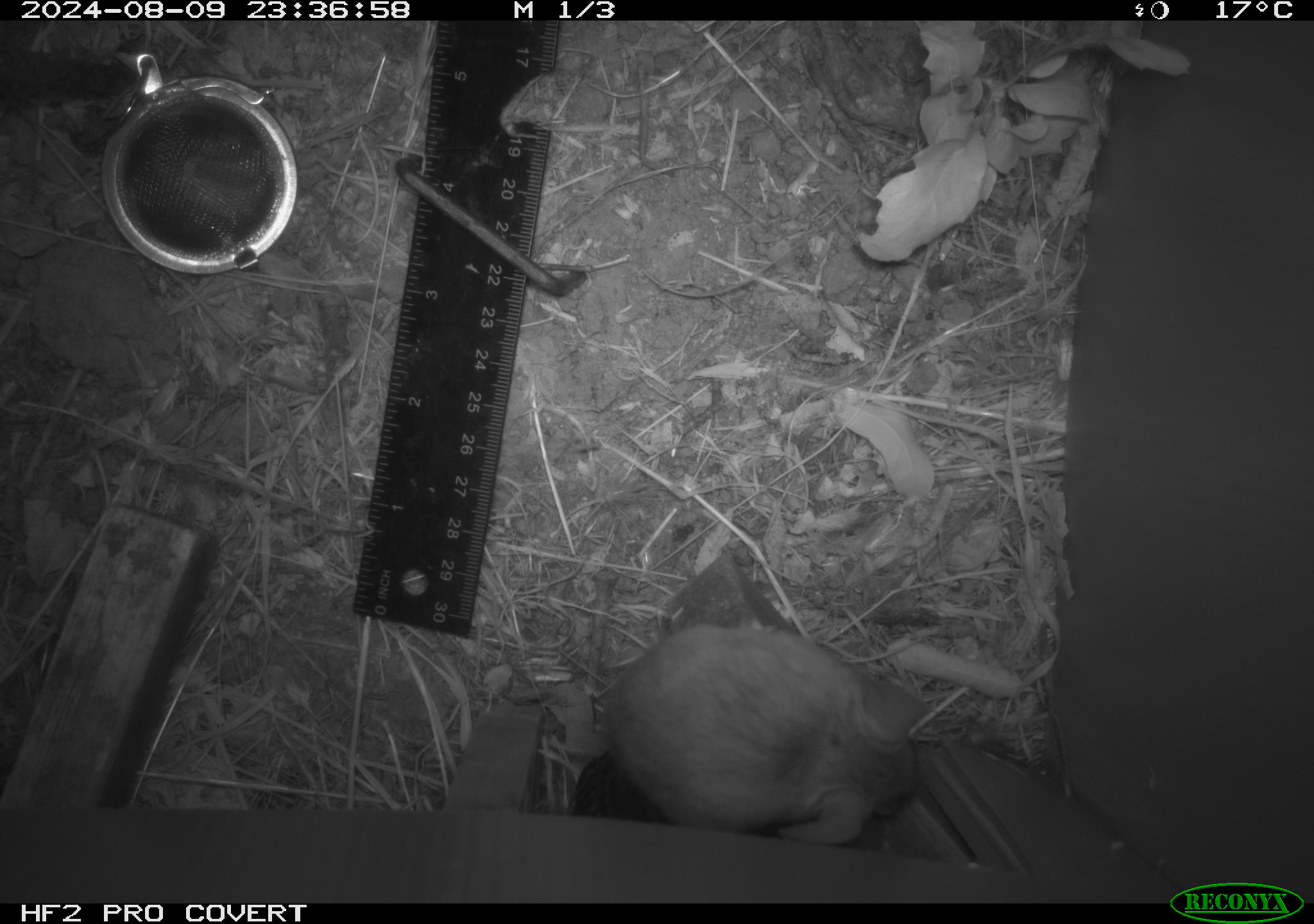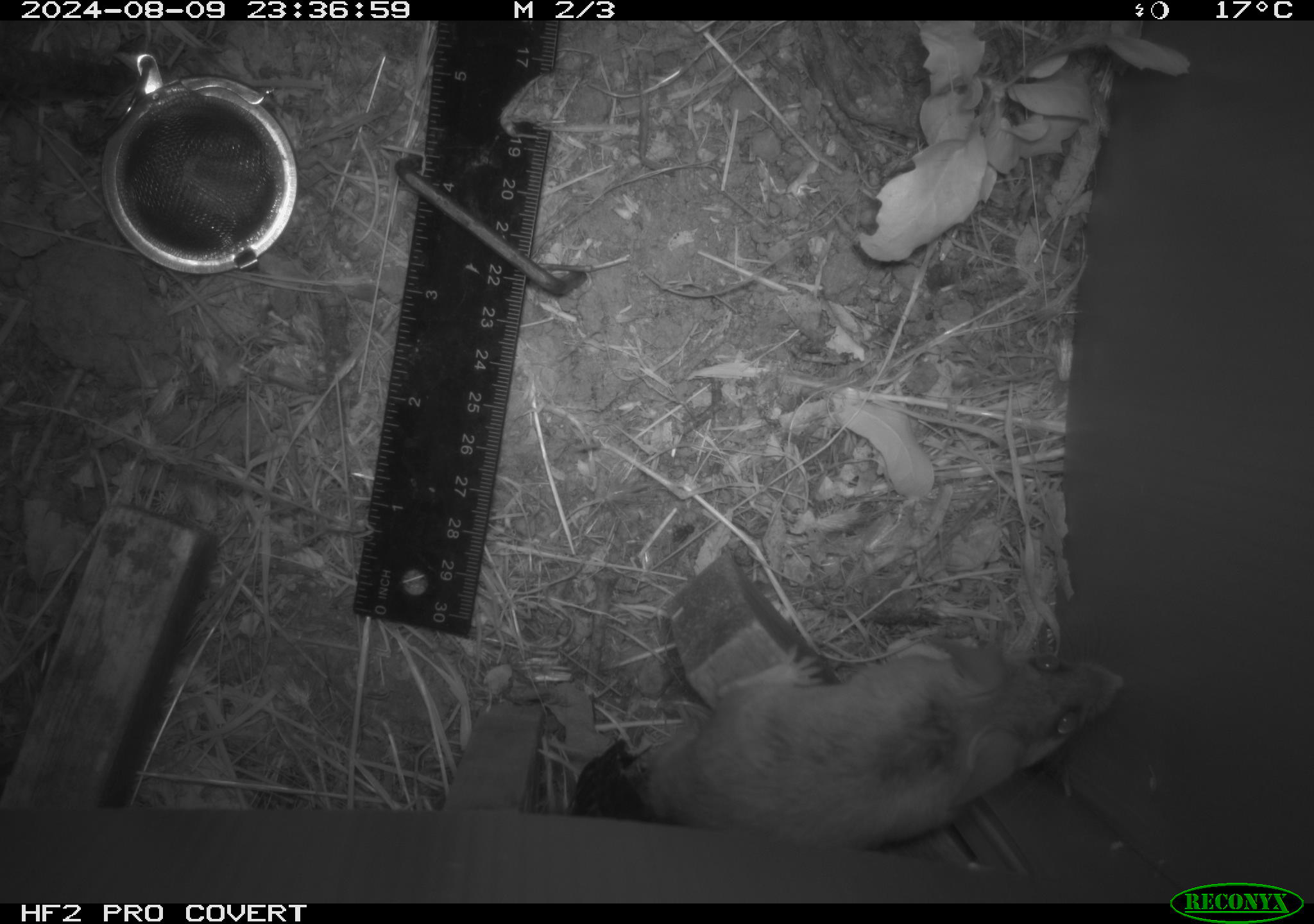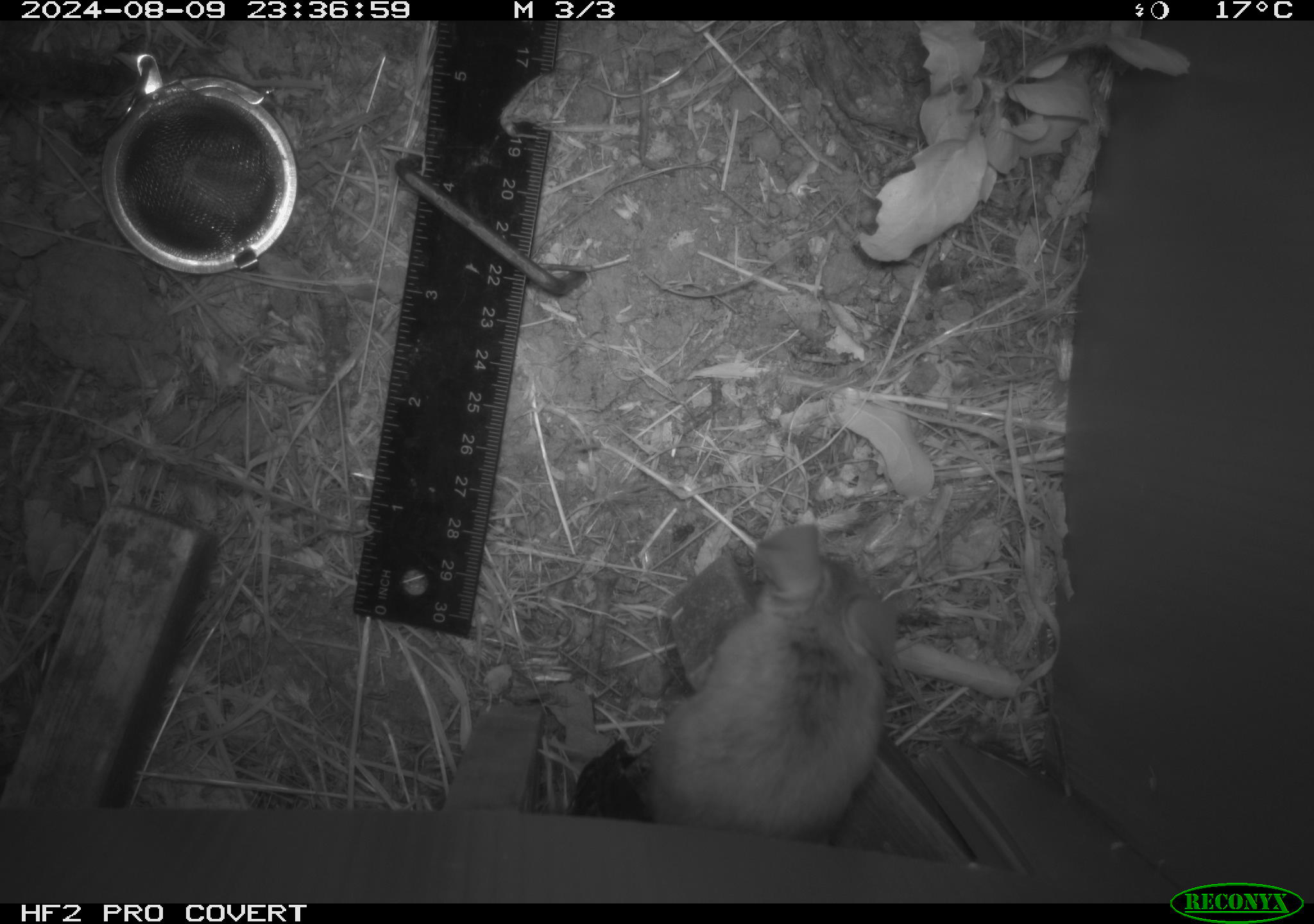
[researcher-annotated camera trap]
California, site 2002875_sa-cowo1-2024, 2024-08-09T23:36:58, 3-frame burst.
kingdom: Animalia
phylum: Chordata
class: Mammalia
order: Rodentia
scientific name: Rodentia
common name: rodent